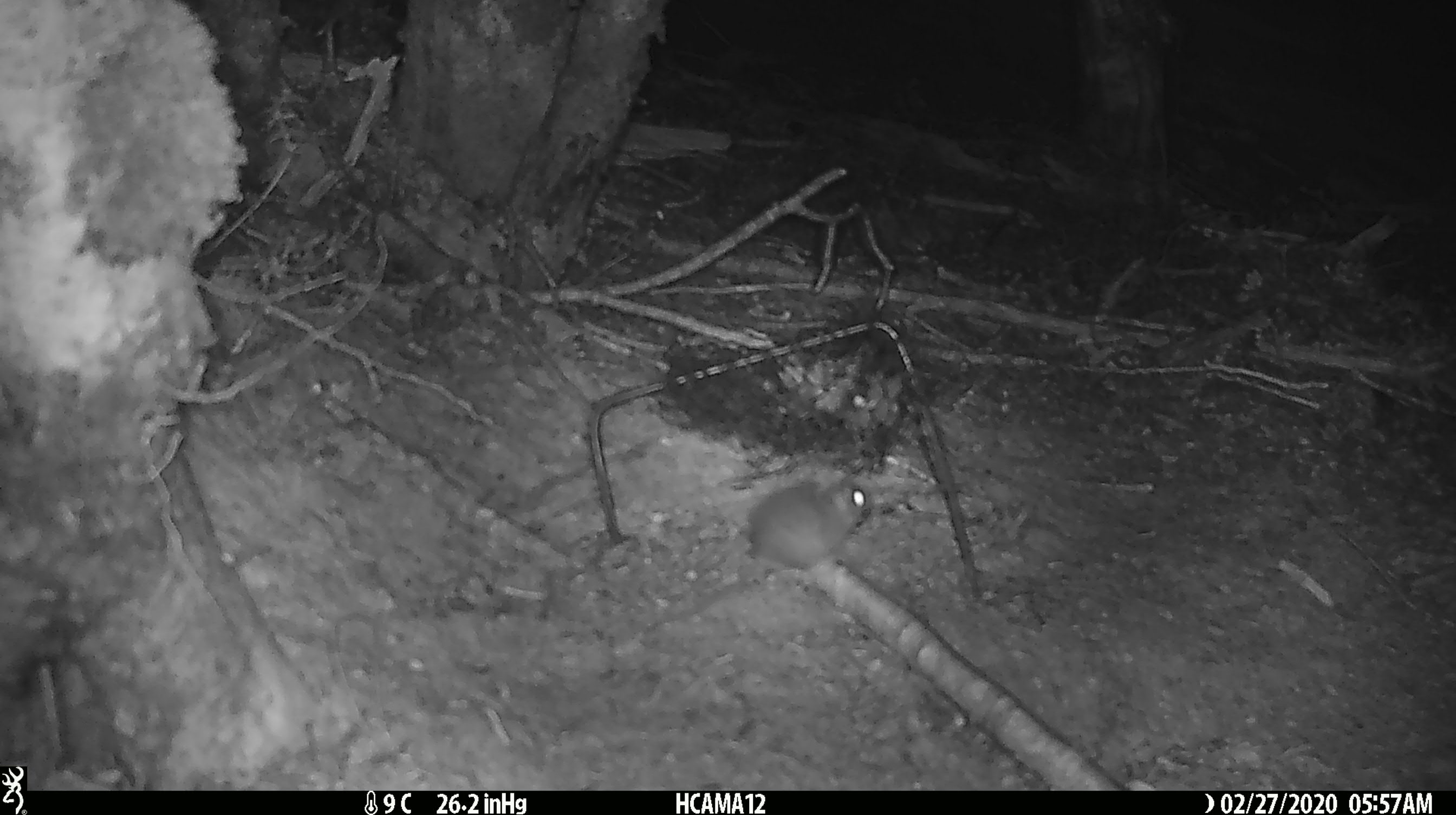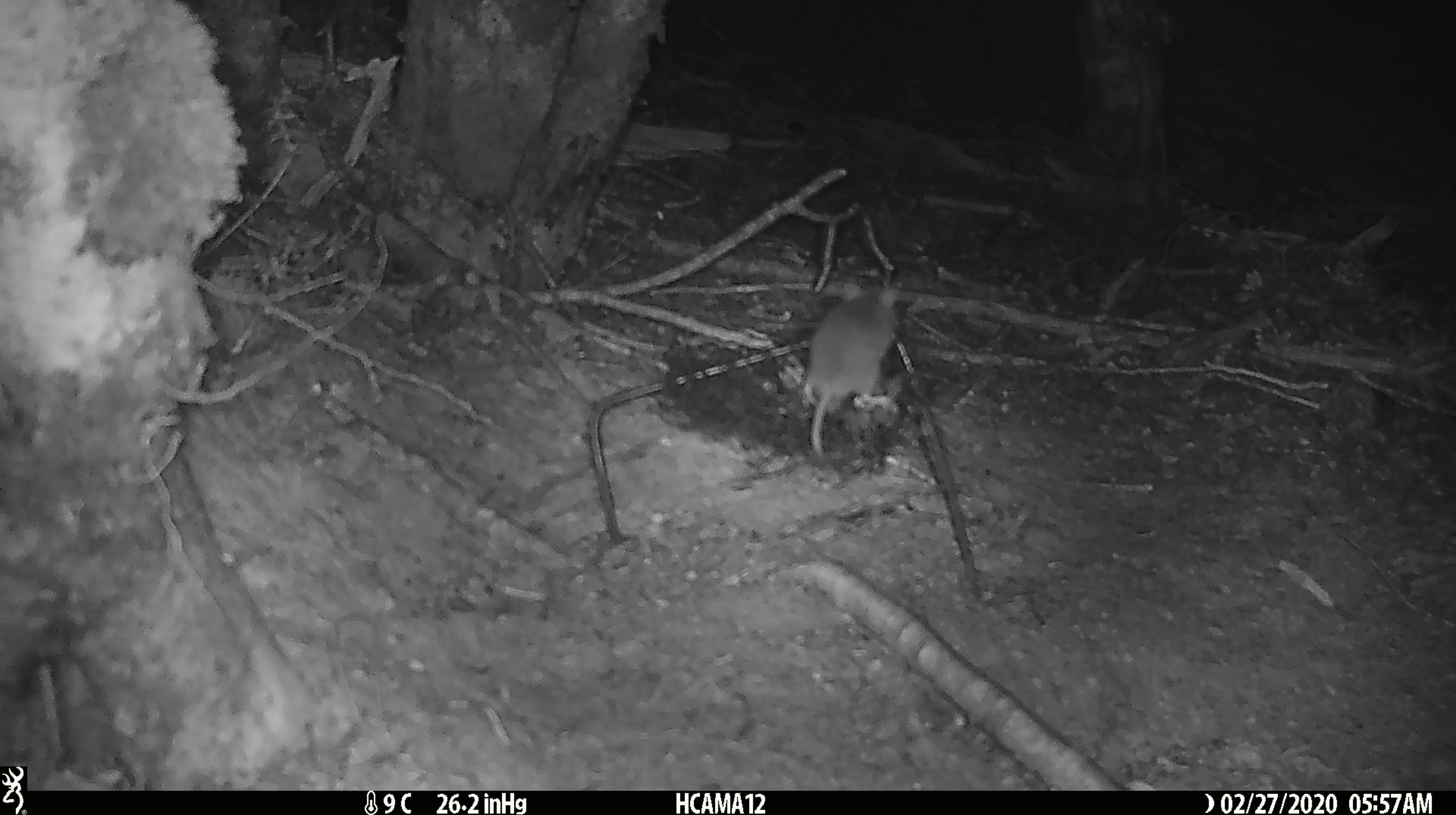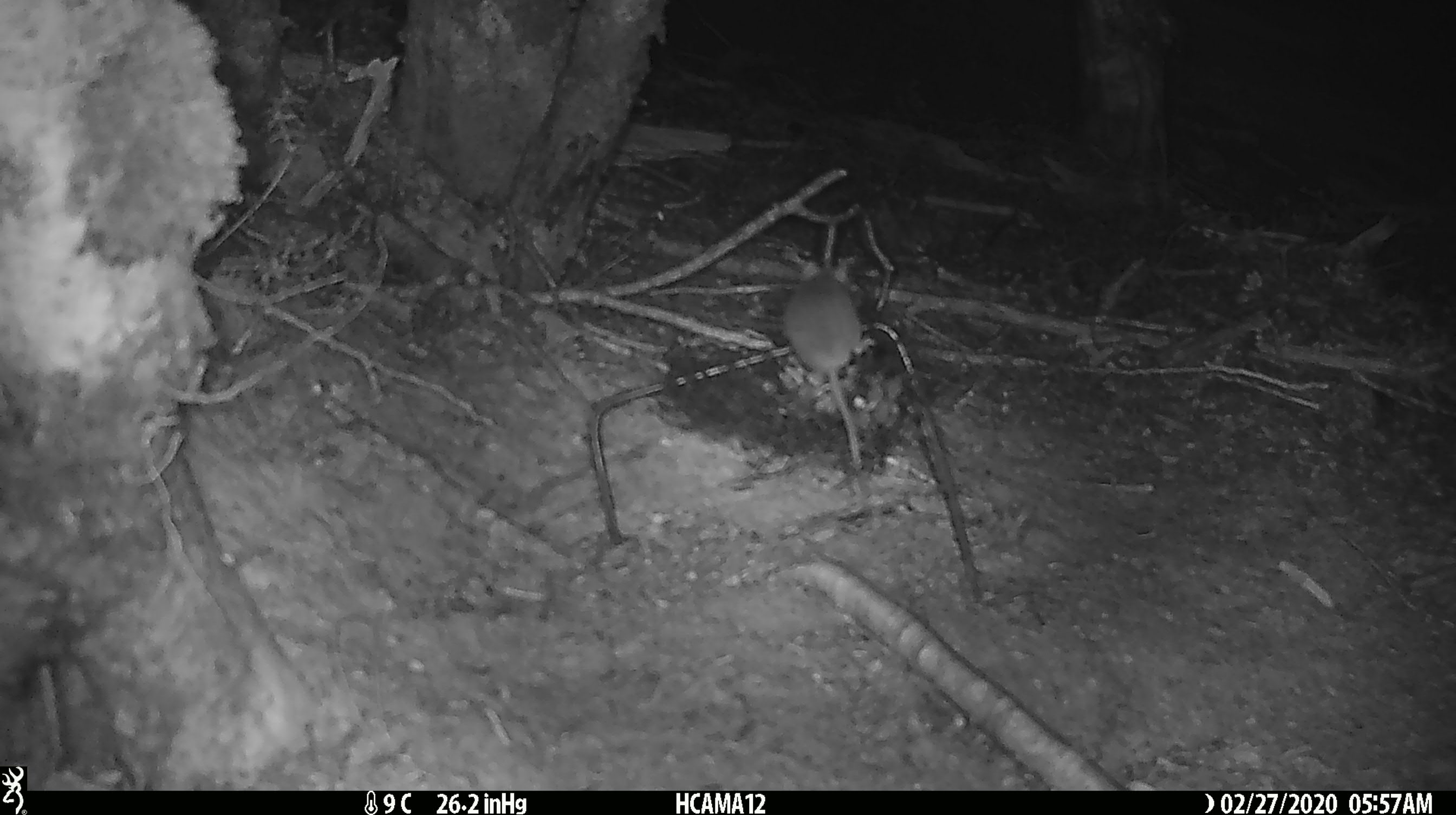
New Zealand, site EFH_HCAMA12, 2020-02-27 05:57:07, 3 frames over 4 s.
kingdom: Animalia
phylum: Chordata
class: Mammalia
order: Rodentia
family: Muridae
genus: Mus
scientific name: Mus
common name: mouse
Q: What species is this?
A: Mouse (Mus).